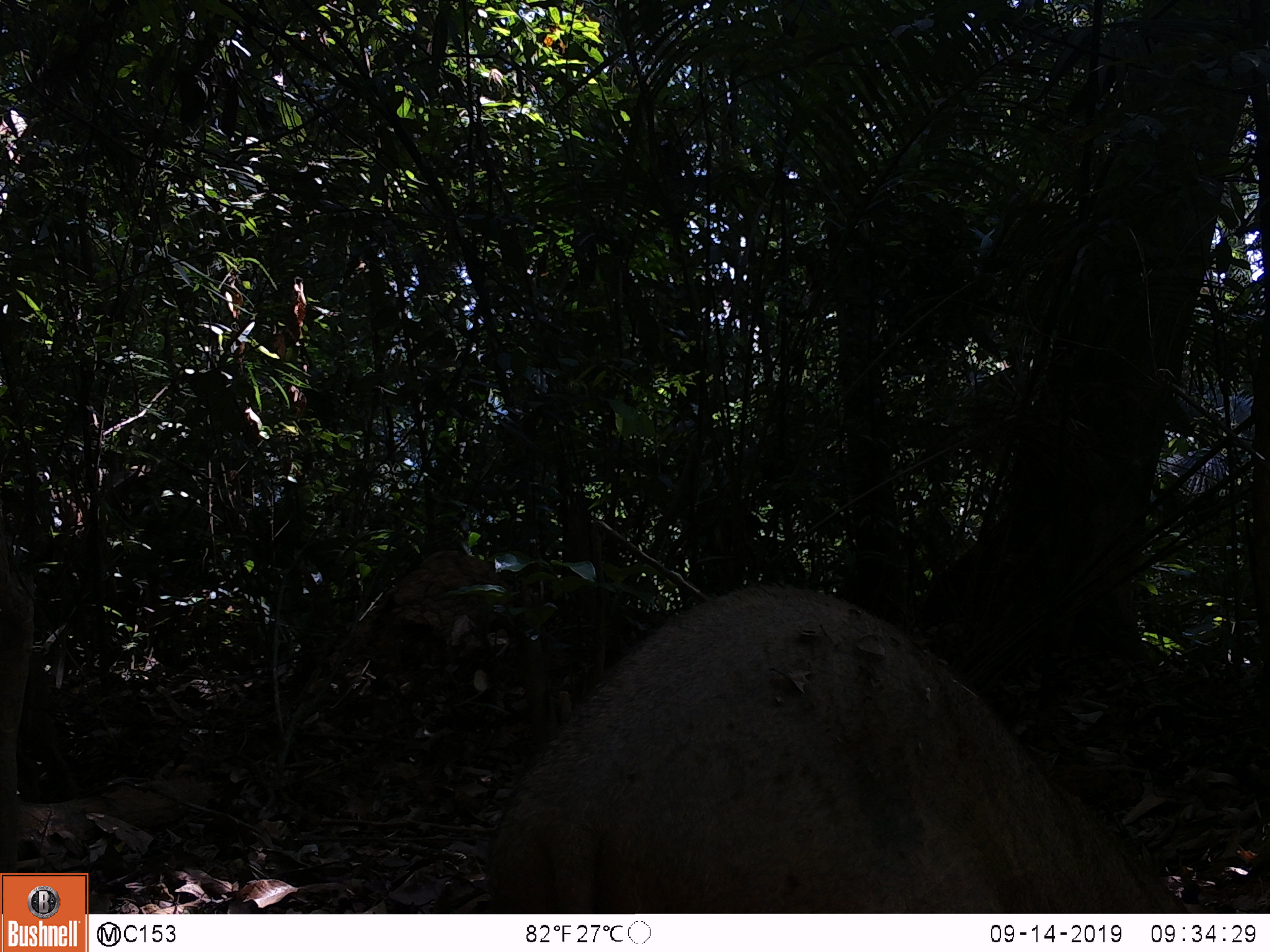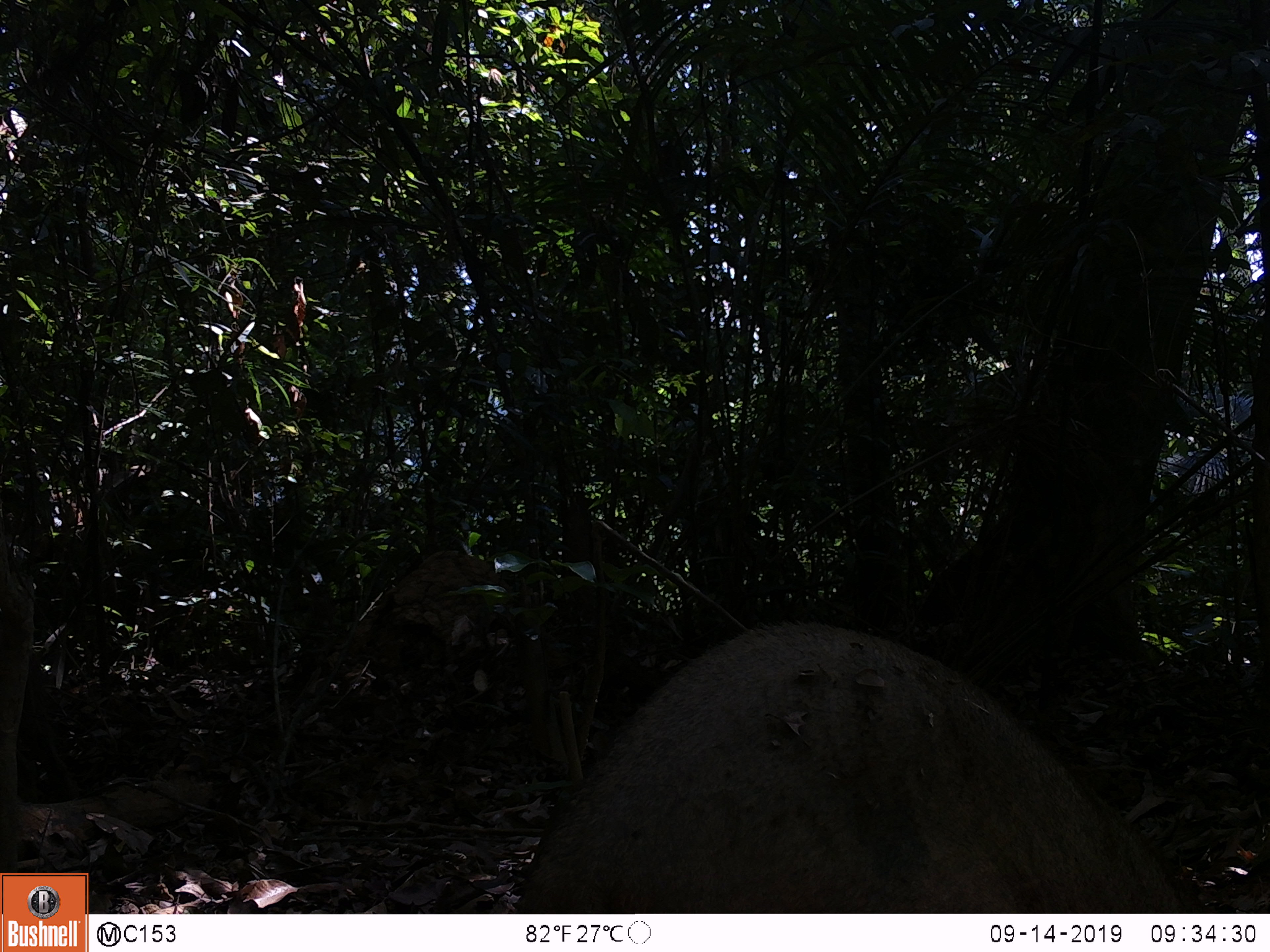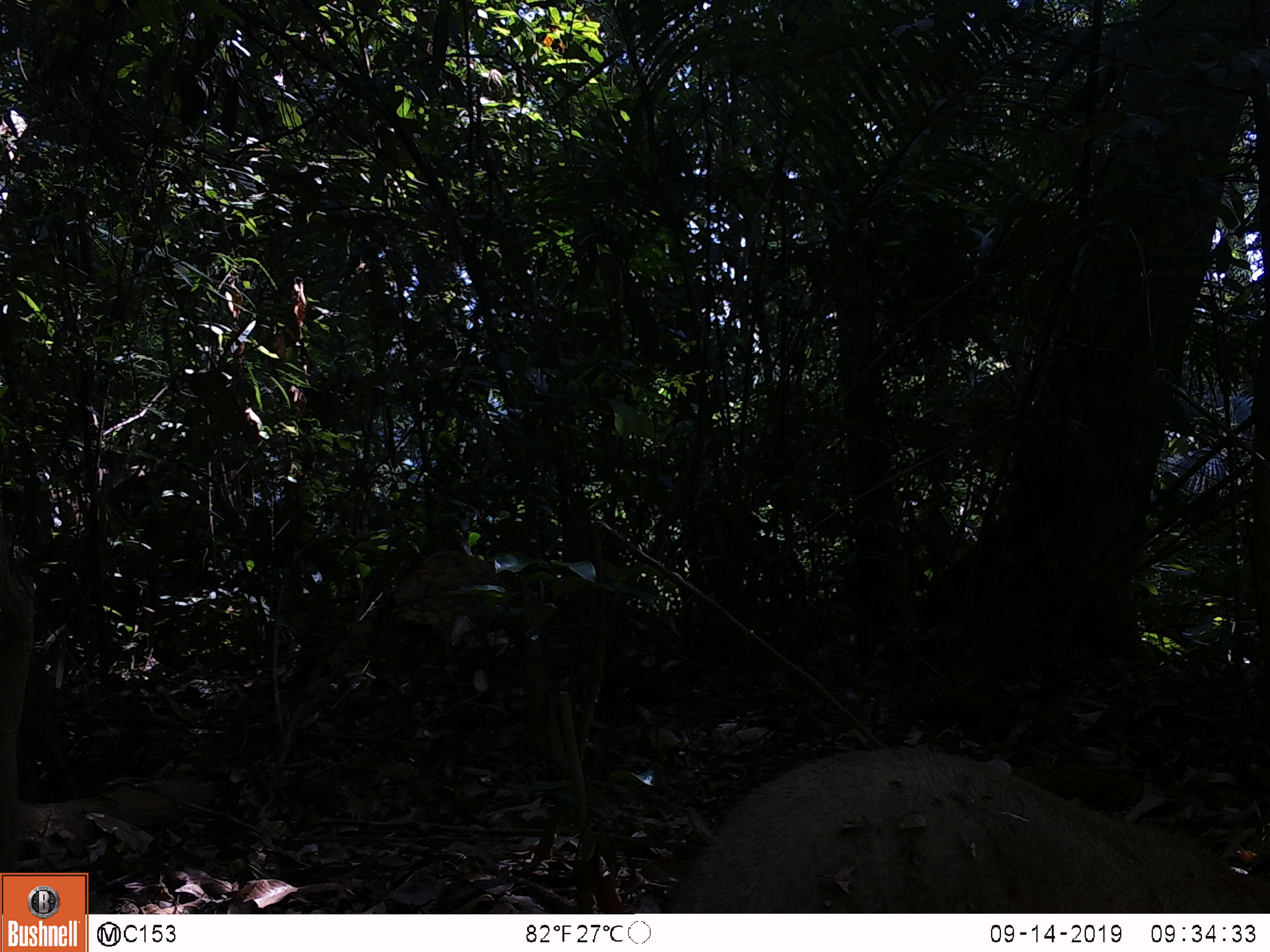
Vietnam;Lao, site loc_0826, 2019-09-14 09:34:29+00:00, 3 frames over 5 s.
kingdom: Animalia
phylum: Chordata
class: Mammalia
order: Artiodactyla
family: Suidae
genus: Sus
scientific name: Sus scrofa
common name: eurasian wild pig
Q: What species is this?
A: Eurasian wild pig (Sus scrofa).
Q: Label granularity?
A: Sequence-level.